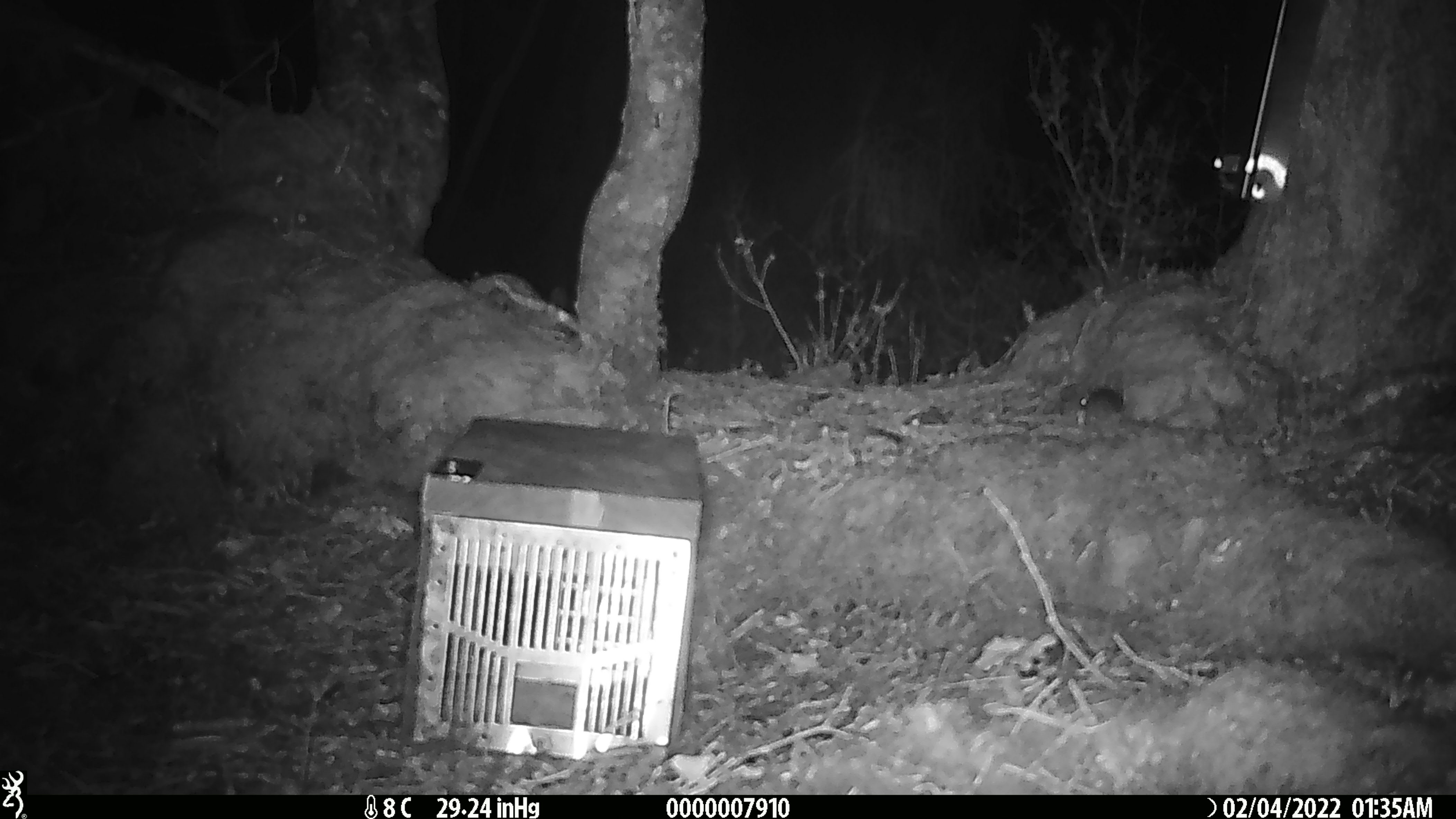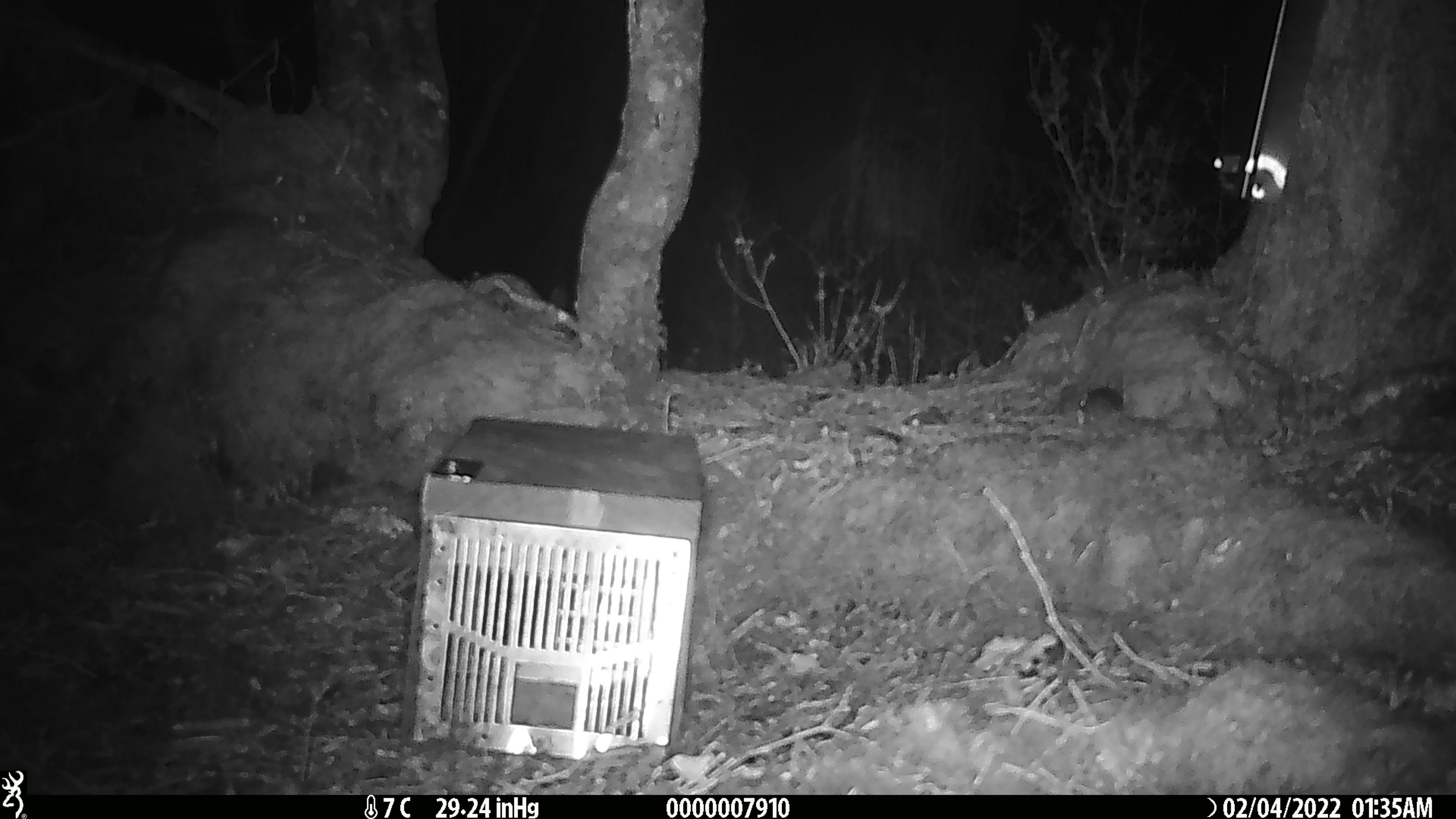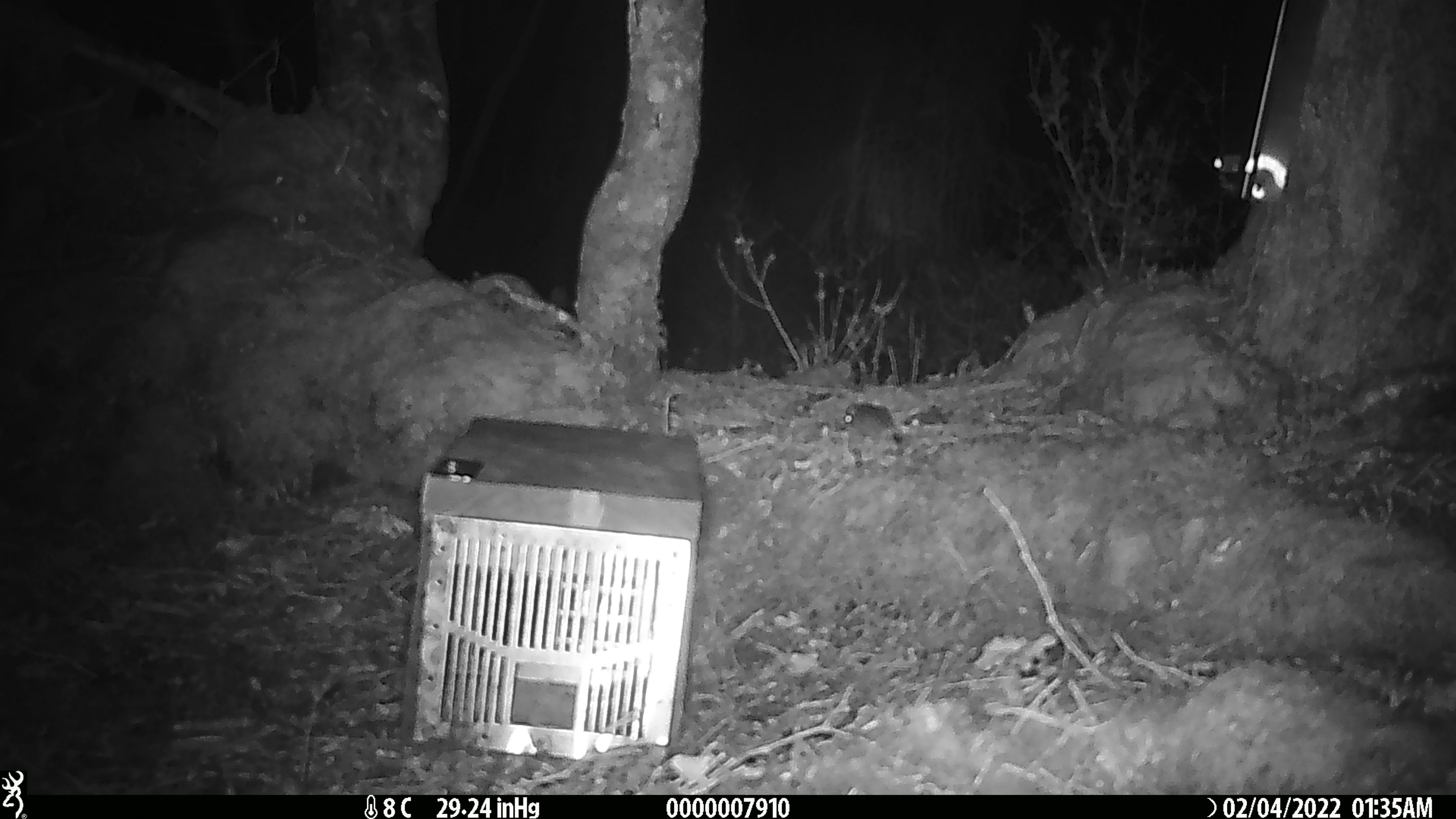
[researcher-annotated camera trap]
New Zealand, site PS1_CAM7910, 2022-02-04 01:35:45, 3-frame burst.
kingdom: Animalia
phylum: Chordata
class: Mammalia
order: Rodentia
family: Muridae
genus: Mus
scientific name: Mus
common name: mouse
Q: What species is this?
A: Mouse (Mus).